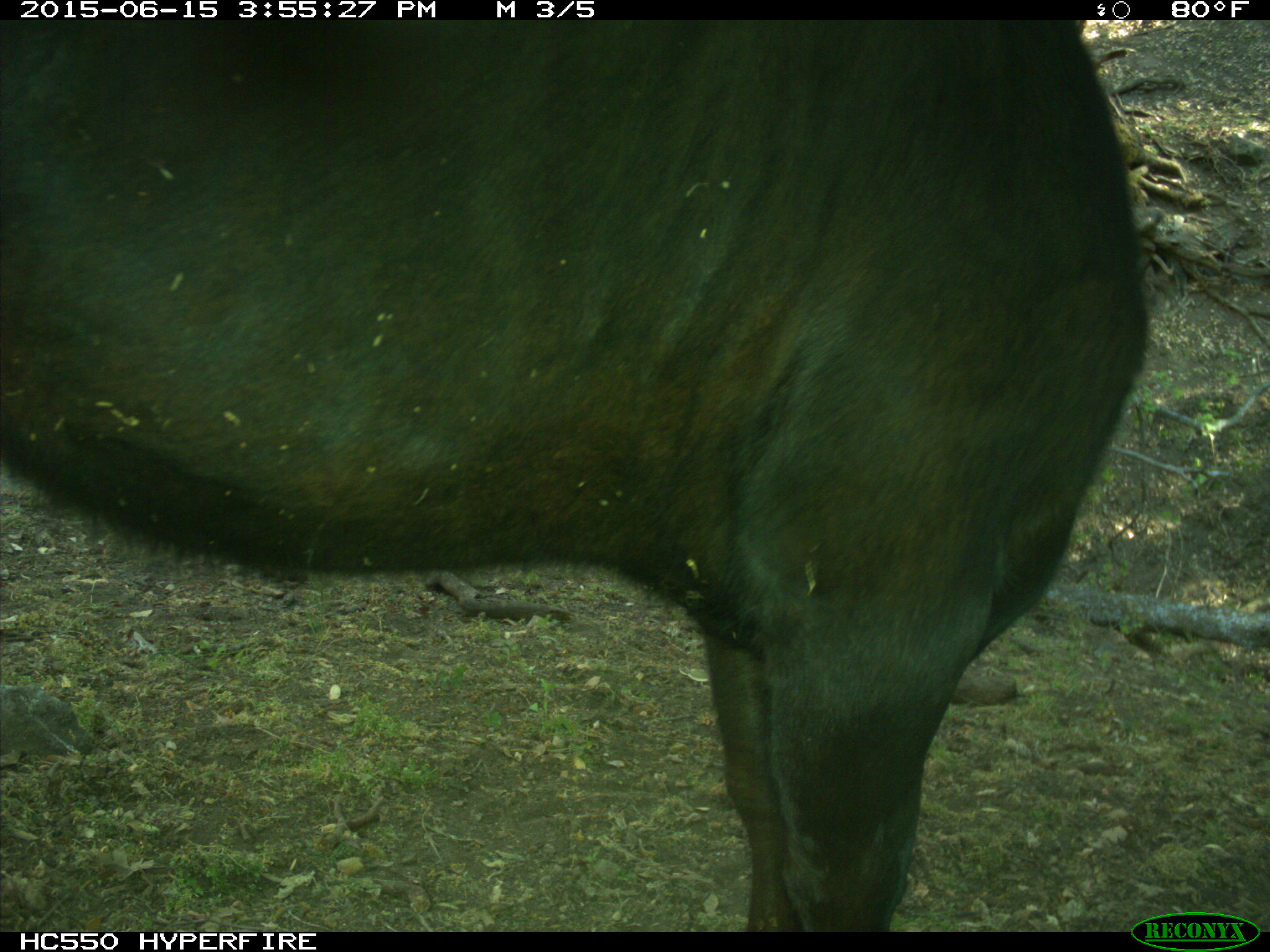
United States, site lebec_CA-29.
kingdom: Animalia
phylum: Chordata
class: Mammalia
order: Artiodactyla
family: Bovidae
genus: Bos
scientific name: Bos taurus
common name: domestic cow